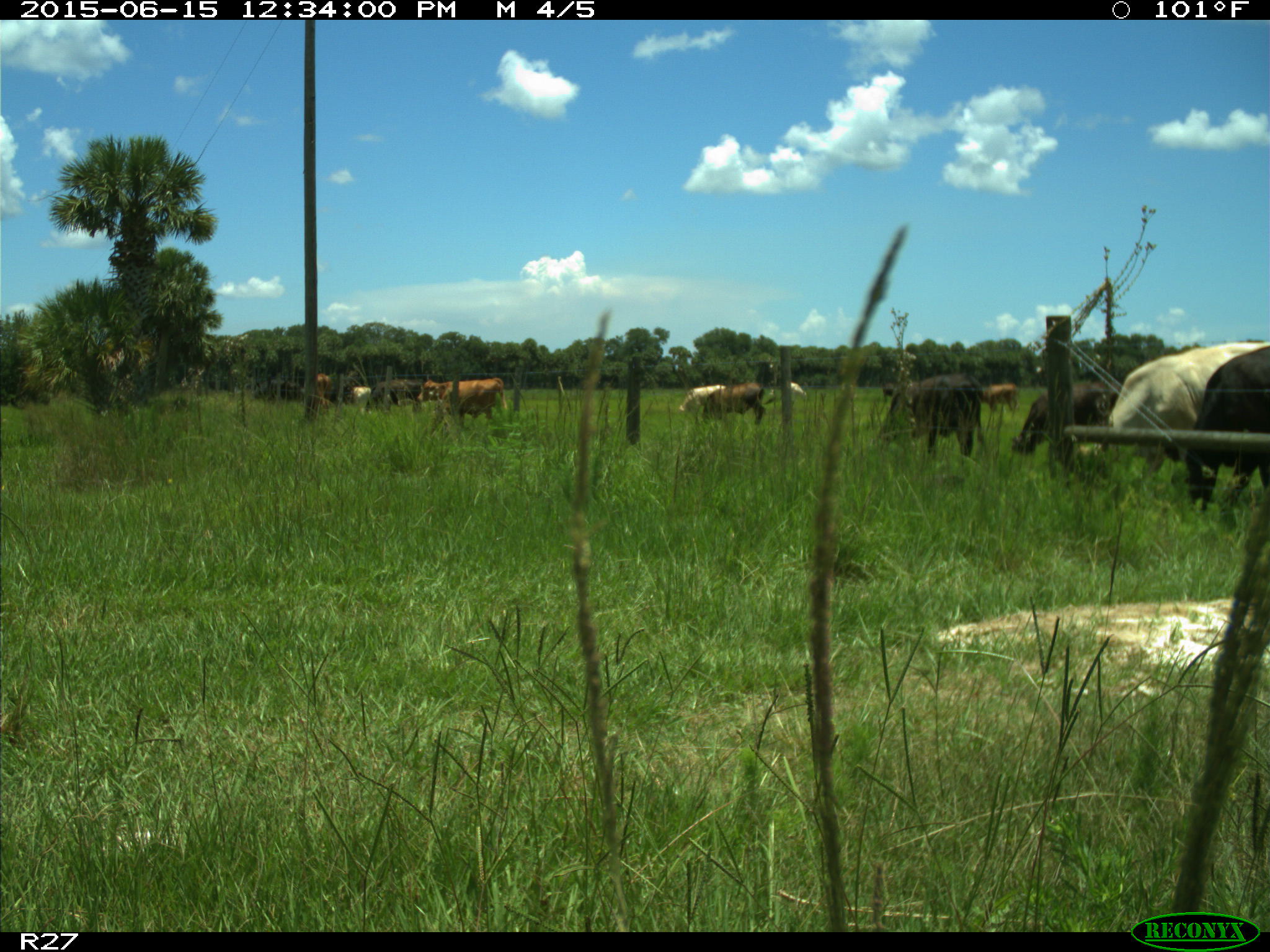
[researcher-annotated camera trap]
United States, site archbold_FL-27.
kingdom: Animalia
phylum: Chordata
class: Mammalia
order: Artiodactyla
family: Bovidae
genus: Bos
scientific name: Bos taurus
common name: domestic cow